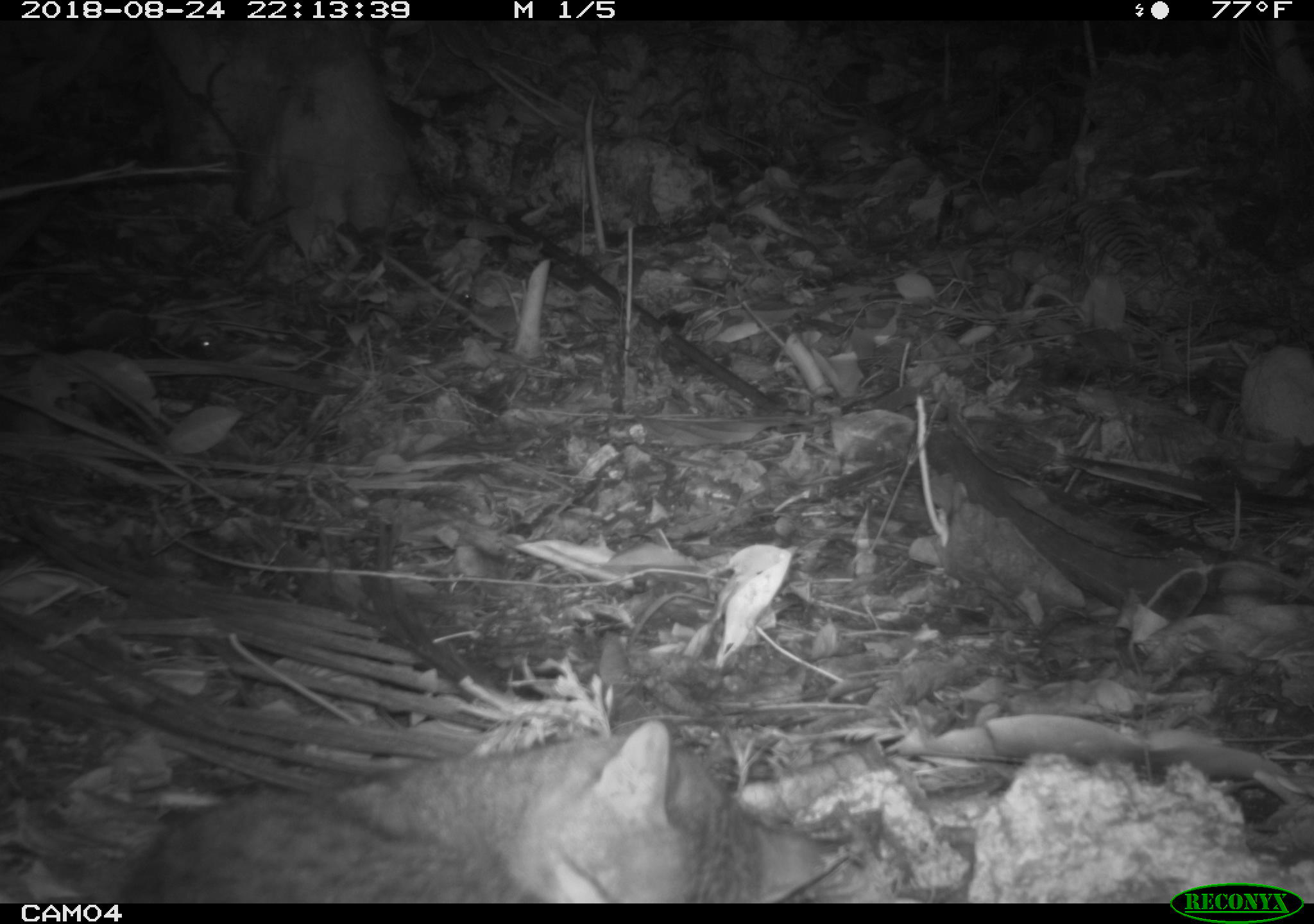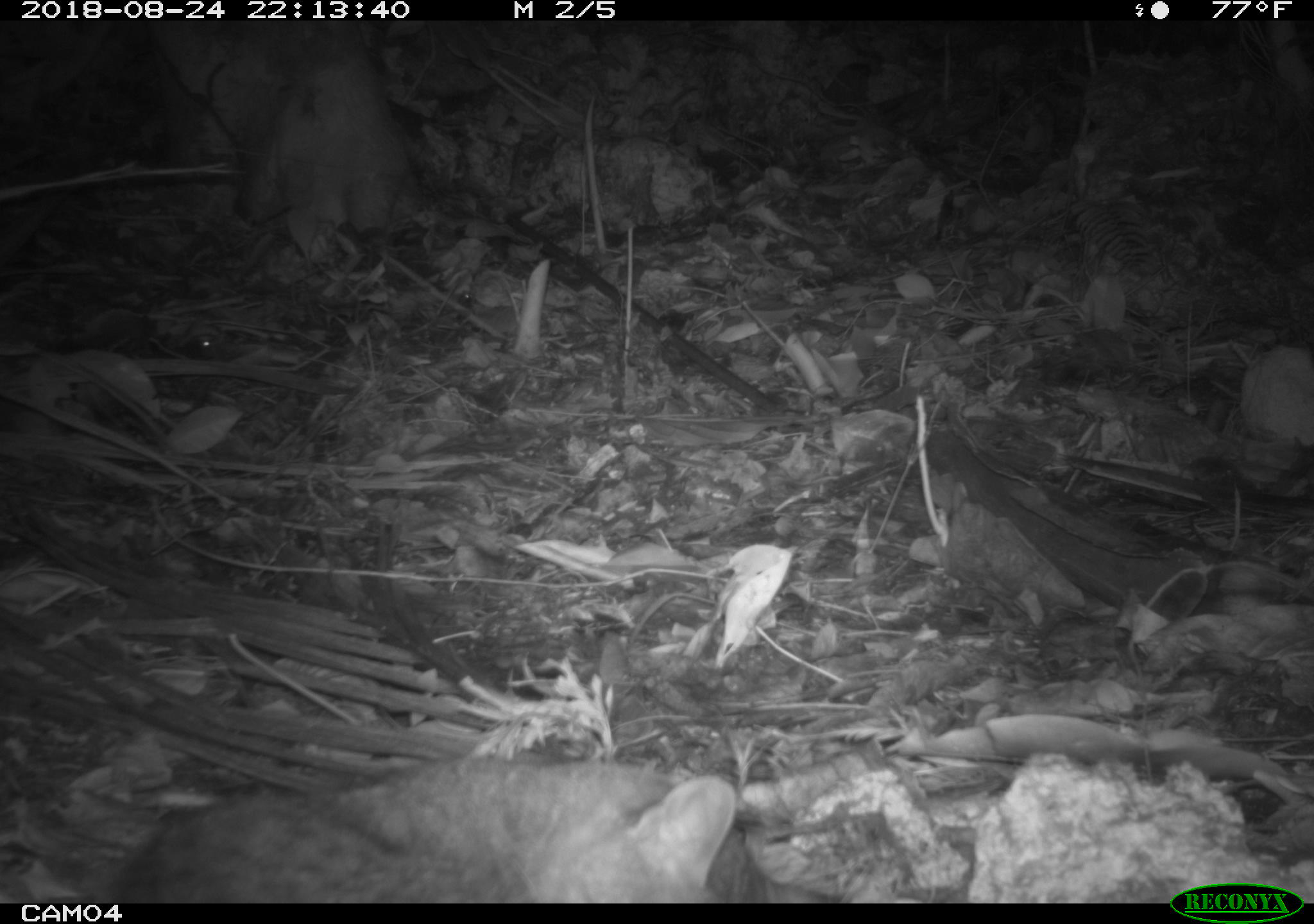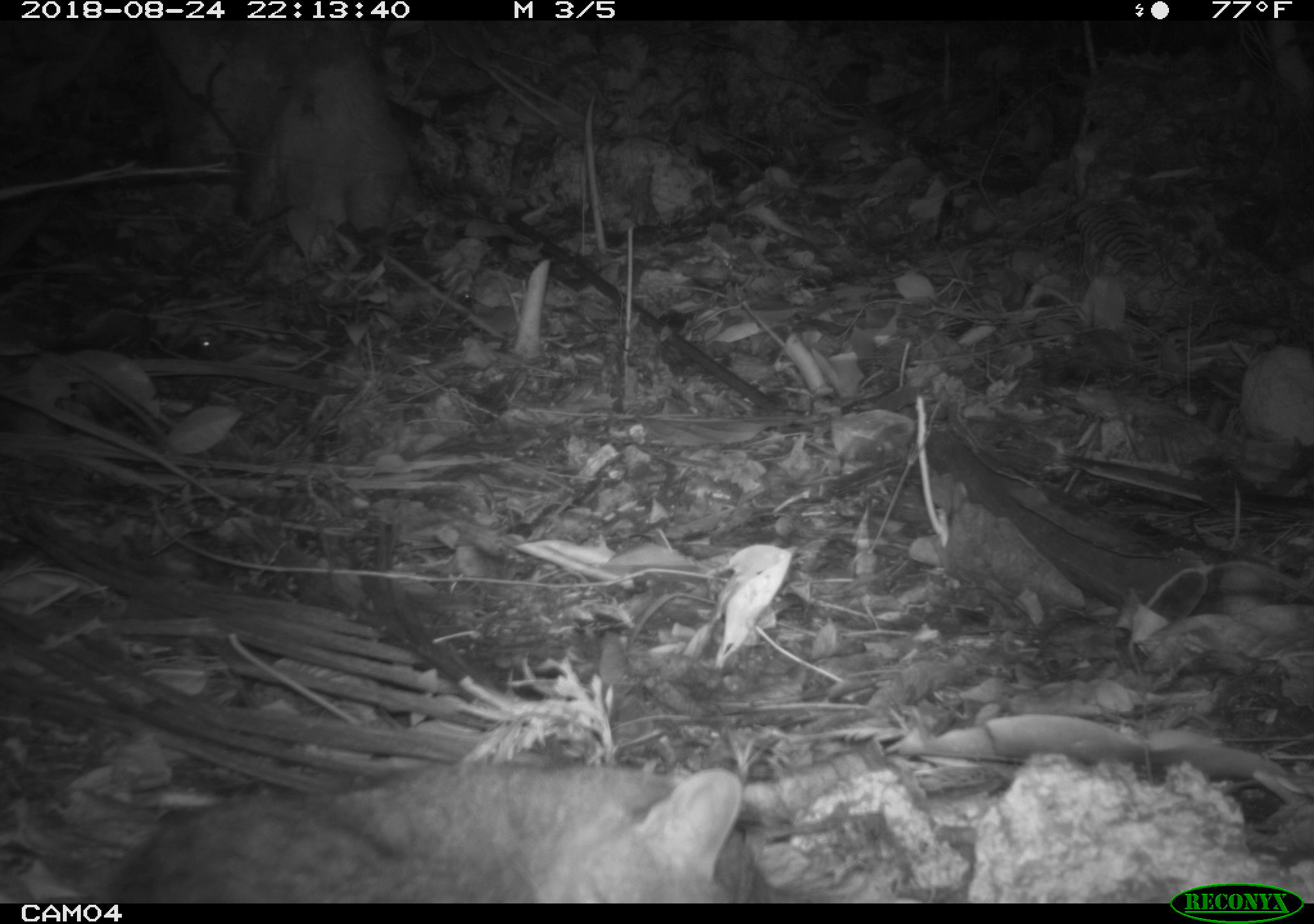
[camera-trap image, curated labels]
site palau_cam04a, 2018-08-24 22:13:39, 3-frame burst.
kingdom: Animalia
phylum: Chordata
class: Mammalia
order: Carnivora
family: Felidae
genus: Felis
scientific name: Felis catus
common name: cat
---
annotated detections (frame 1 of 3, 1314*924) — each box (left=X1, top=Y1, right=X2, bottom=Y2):
cat: (left=124, top=708, right=806, bottom=902)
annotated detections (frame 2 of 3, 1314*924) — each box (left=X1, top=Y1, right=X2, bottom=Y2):
cat: (left=108, top=748, right=760, bottom=900)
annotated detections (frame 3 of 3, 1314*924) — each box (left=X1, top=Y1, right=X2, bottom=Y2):
cat: (left=113, top=752, right=762, bottom=901)